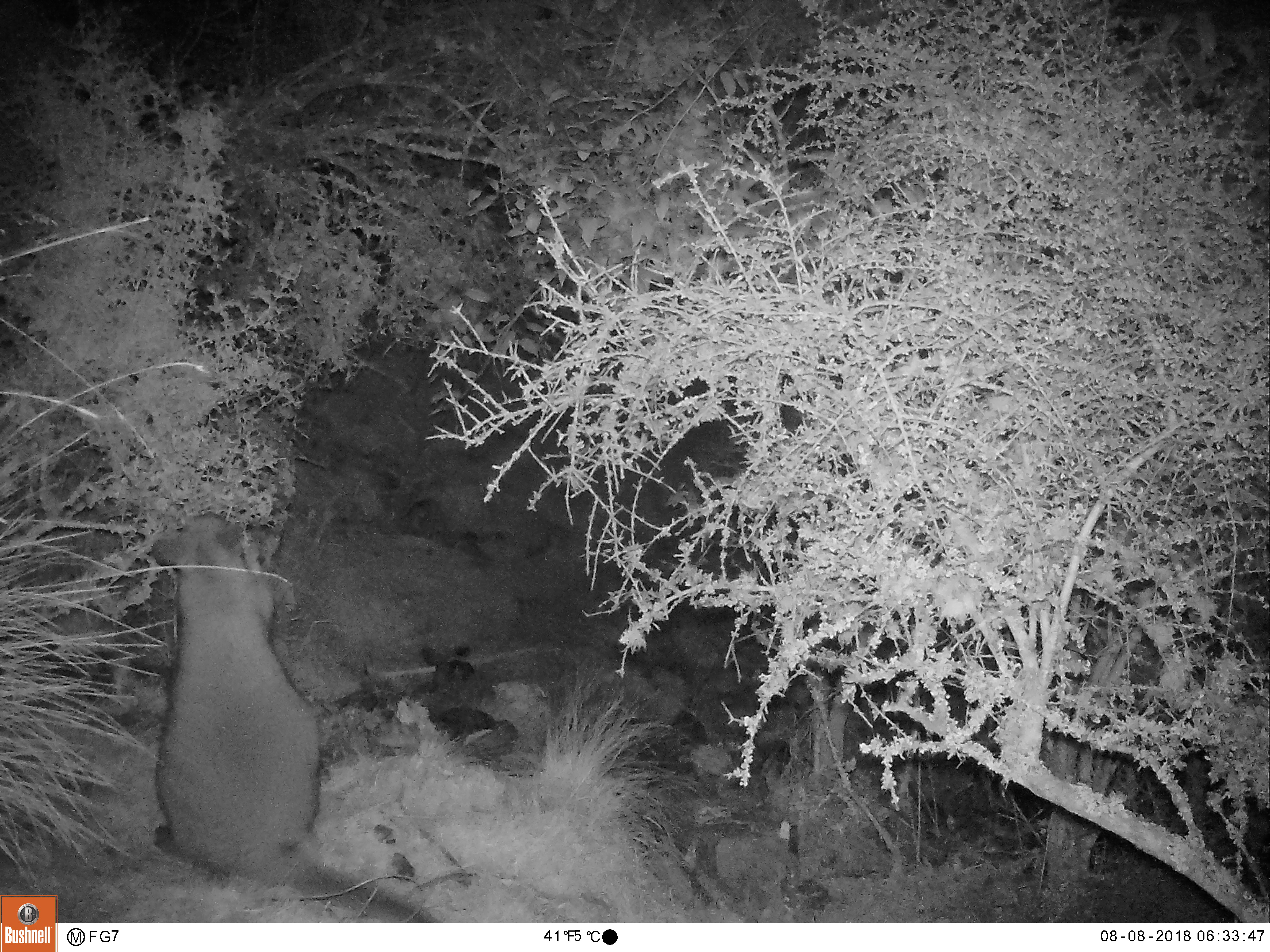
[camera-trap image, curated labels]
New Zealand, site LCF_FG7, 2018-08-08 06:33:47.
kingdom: Animalia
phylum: Chordata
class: Mammalia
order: Diprotodontia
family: Macropodidae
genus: Notamacropus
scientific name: Notamacropus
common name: wallaby